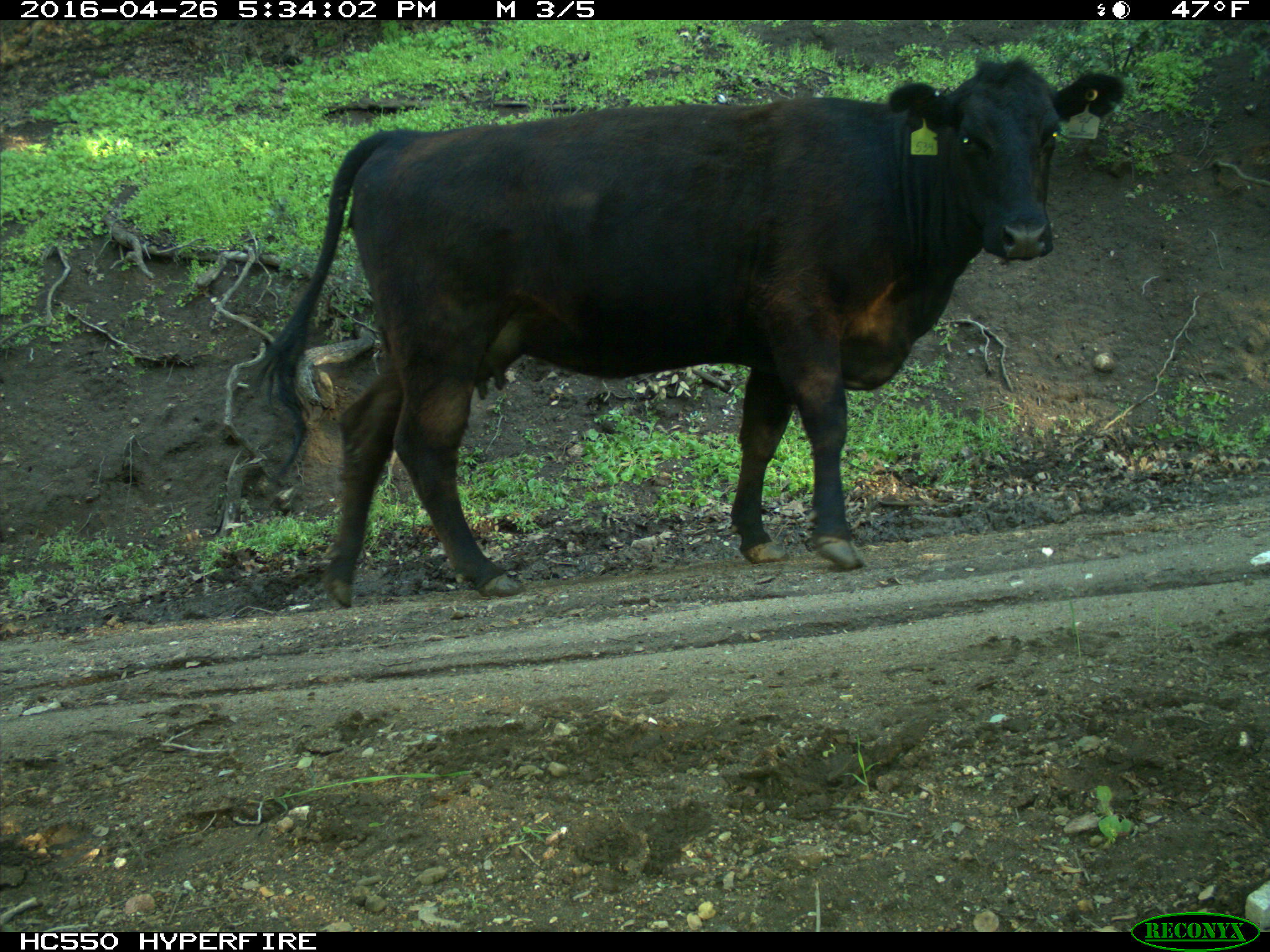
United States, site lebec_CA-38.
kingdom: Animalia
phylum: Chordata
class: Mammalia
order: Artiodactyla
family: Bovidae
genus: Bos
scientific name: Bos taurus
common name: domestic cow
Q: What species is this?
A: Bos taurus (domestic cow).